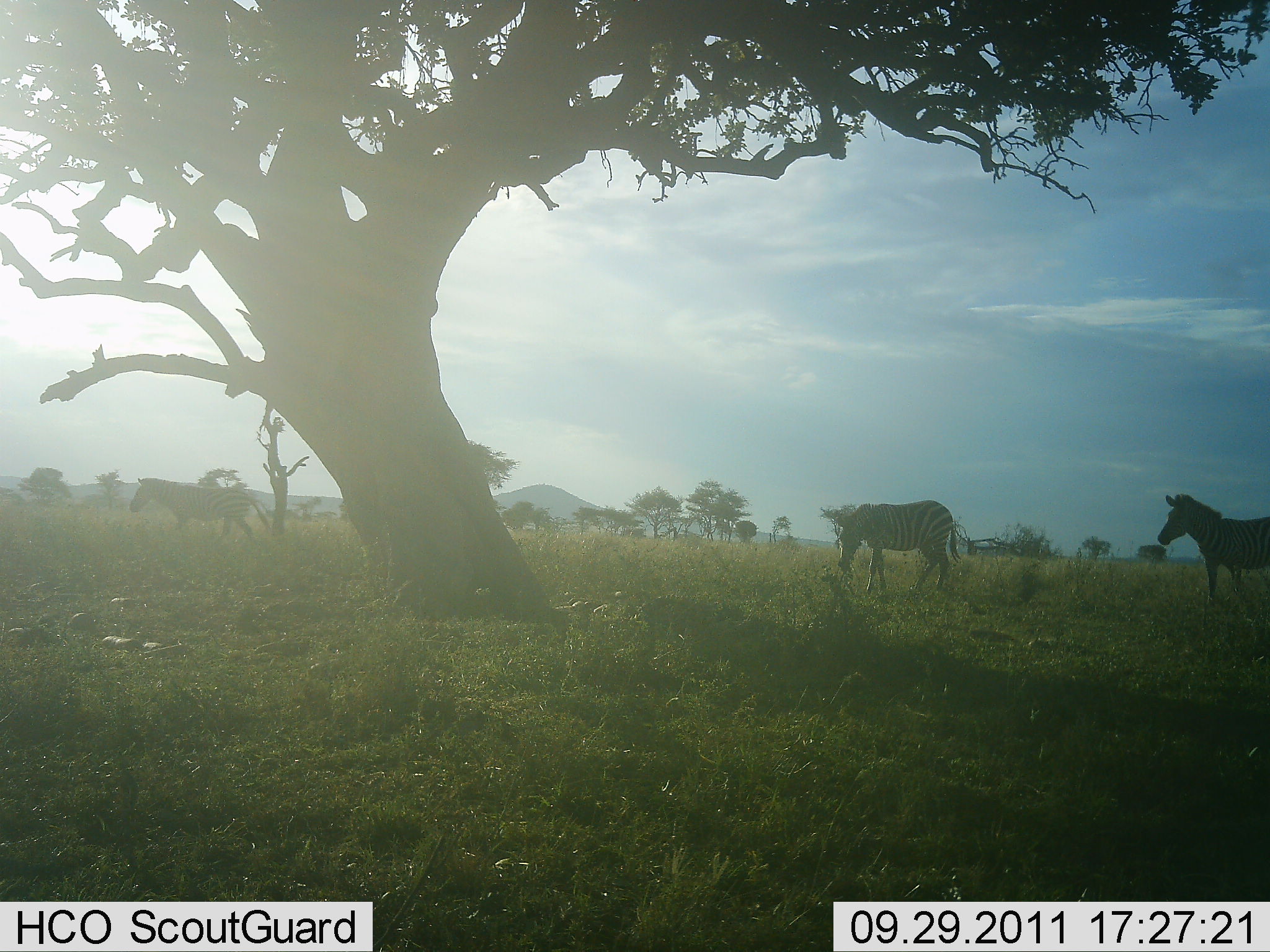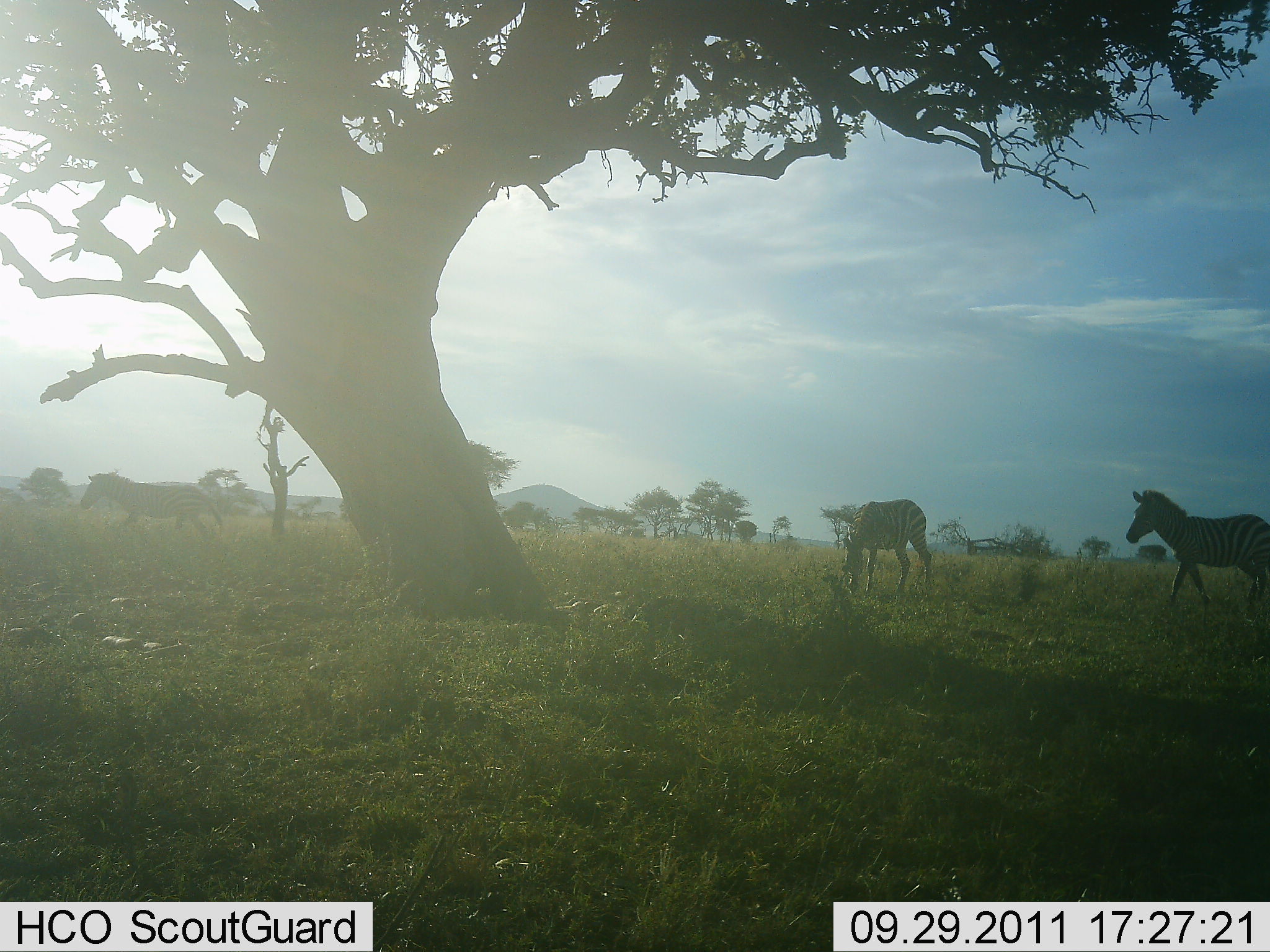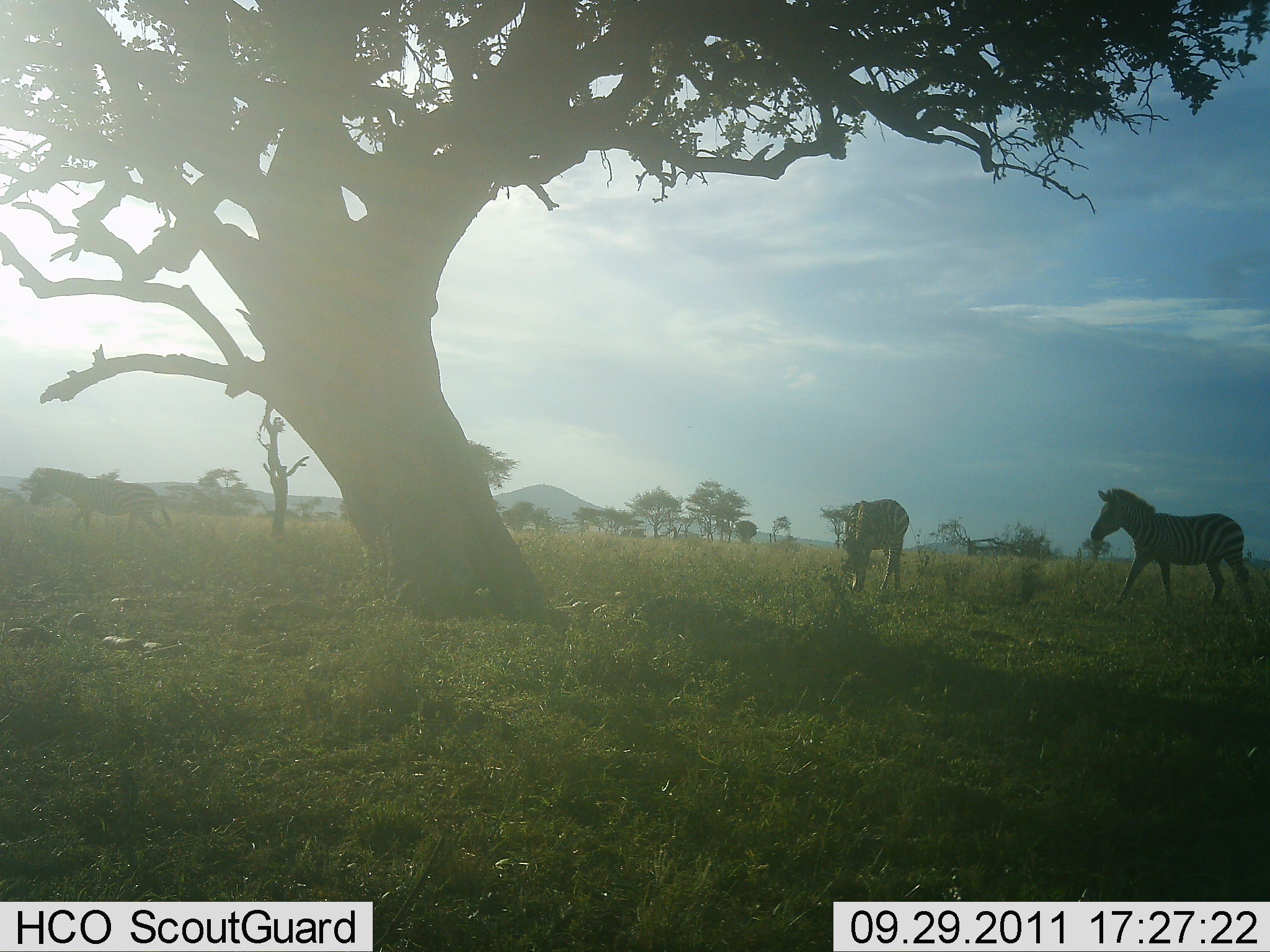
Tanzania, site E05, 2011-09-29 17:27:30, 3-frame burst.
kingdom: Animalia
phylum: Chordata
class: Mammalia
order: Perissodactyla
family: Equidae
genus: Equus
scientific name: Equus quagga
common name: plains zebra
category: zebra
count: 3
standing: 6%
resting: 0%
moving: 94%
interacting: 0%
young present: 0%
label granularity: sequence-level